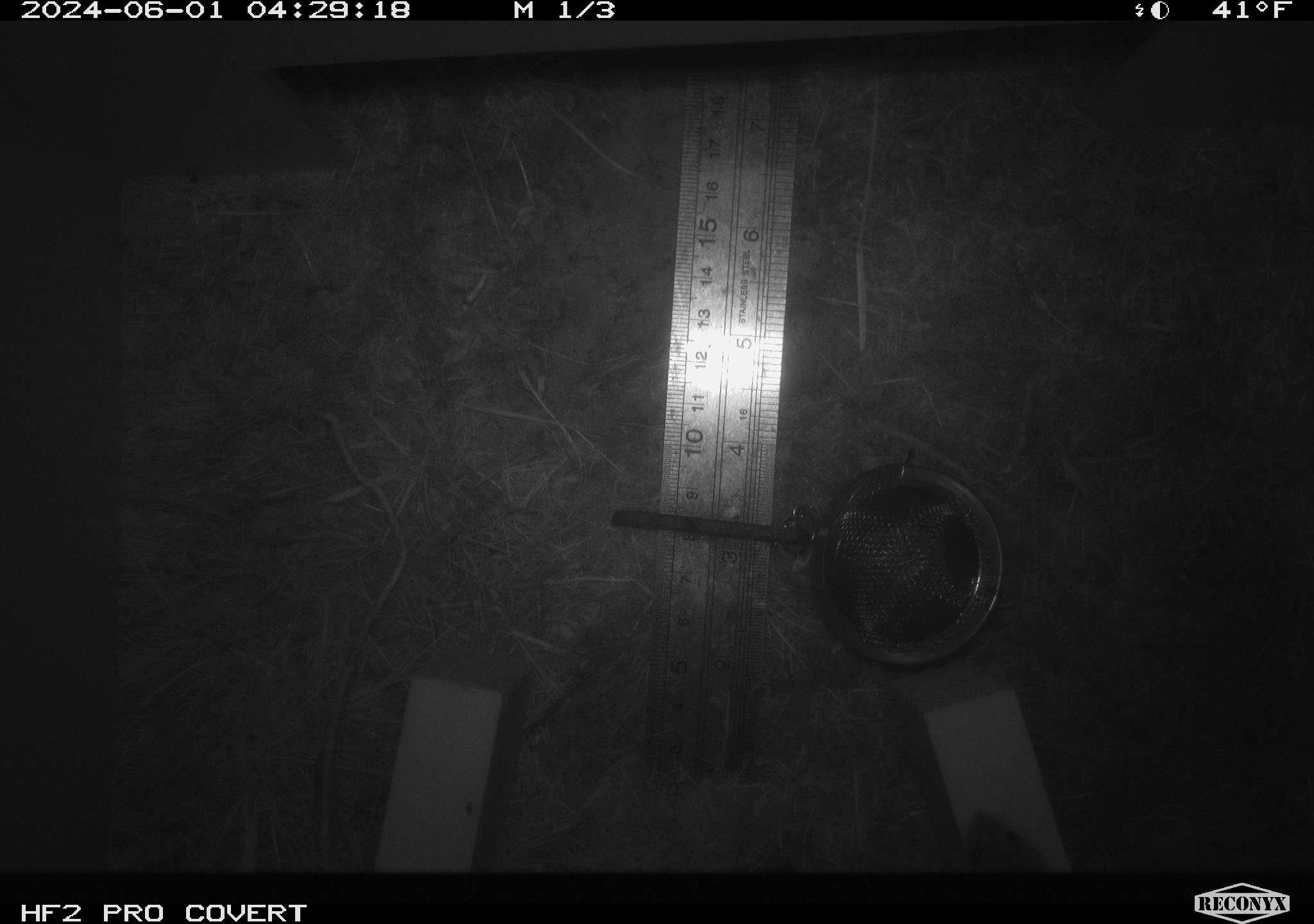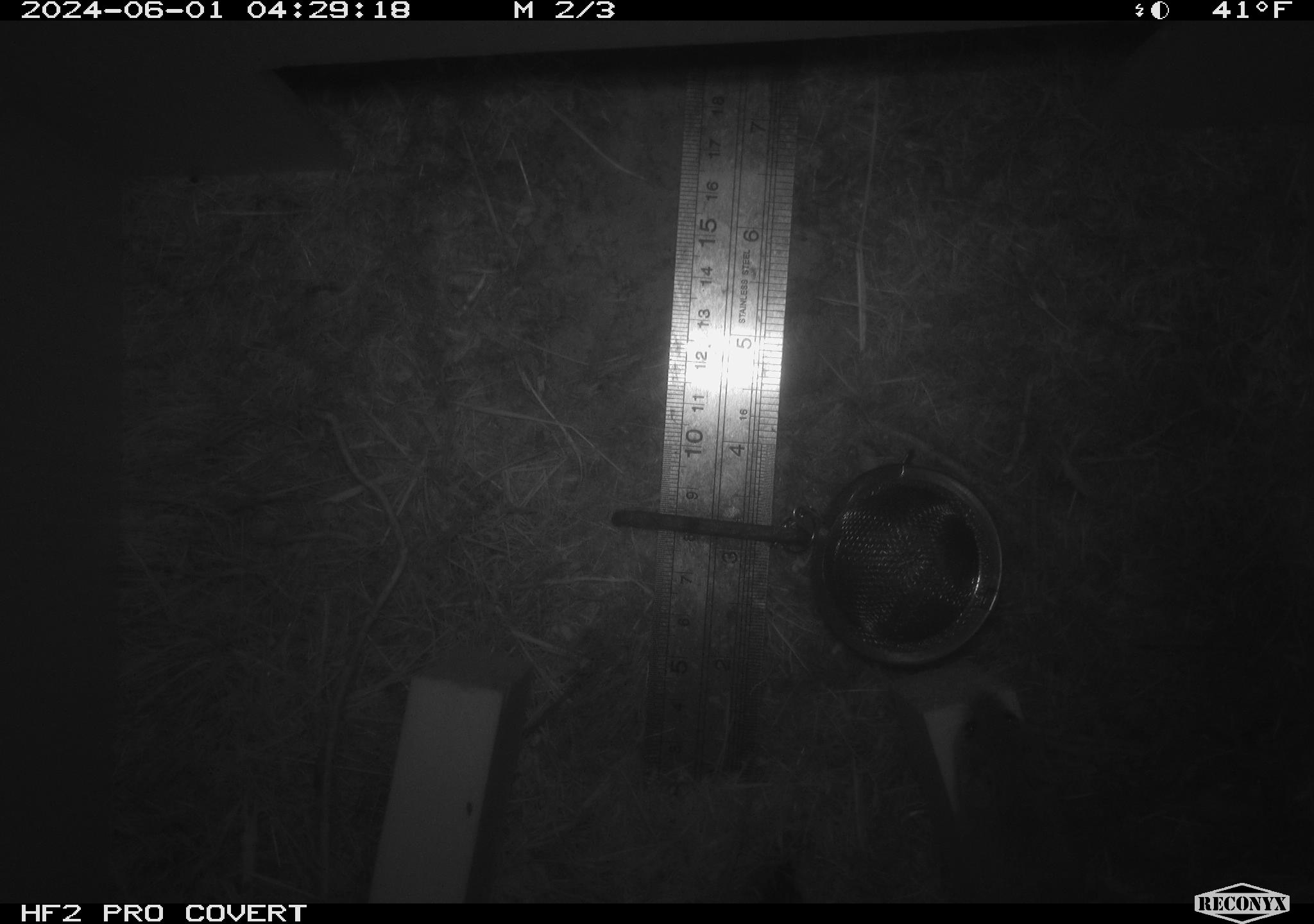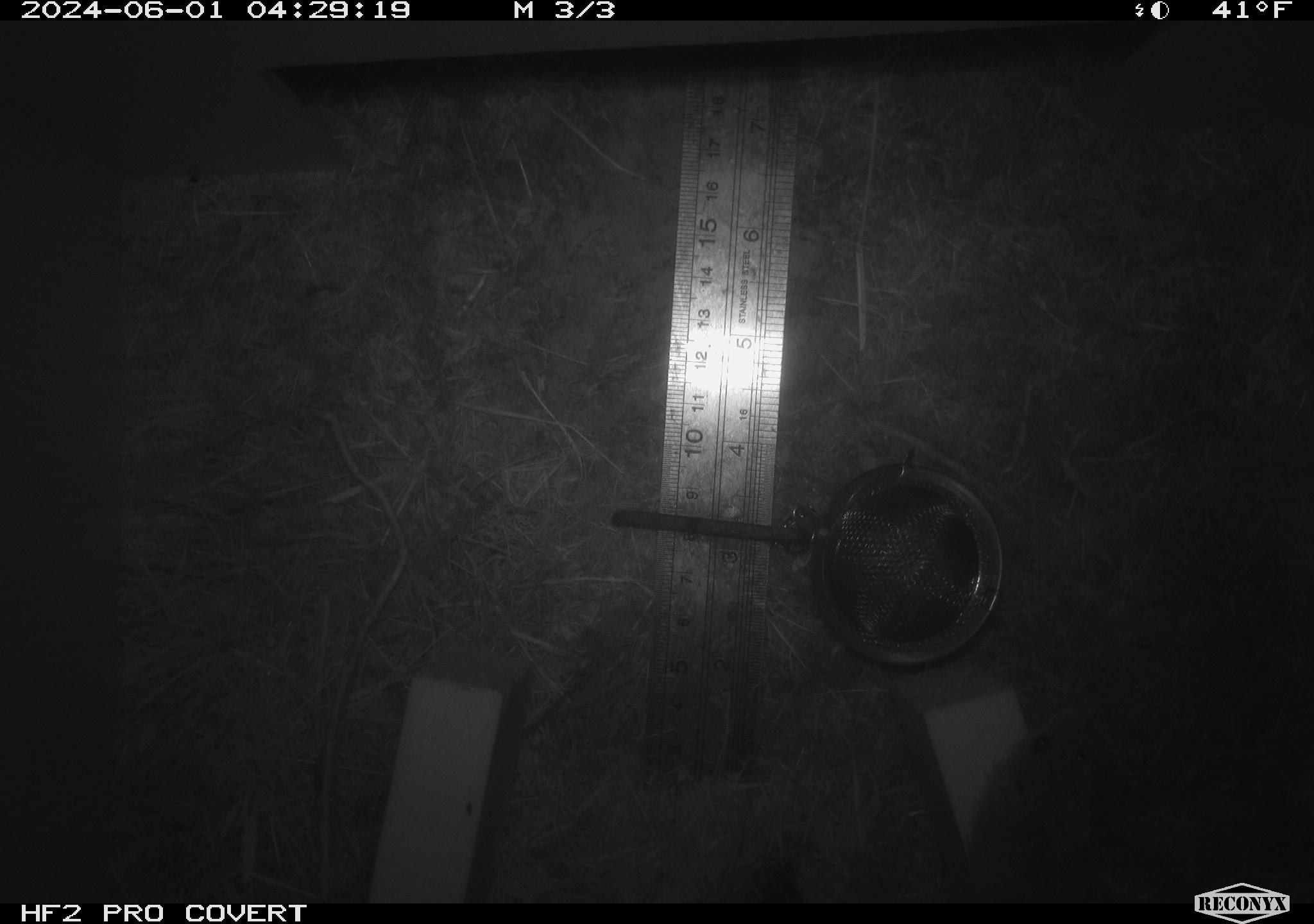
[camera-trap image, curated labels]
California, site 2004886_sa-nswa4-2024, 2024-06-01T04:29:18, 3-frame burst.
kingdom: Animalia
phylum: Chordata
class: Mammalia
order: Rodentia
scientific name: Rodentia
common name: rodent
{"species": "rodent (Rodentia)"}